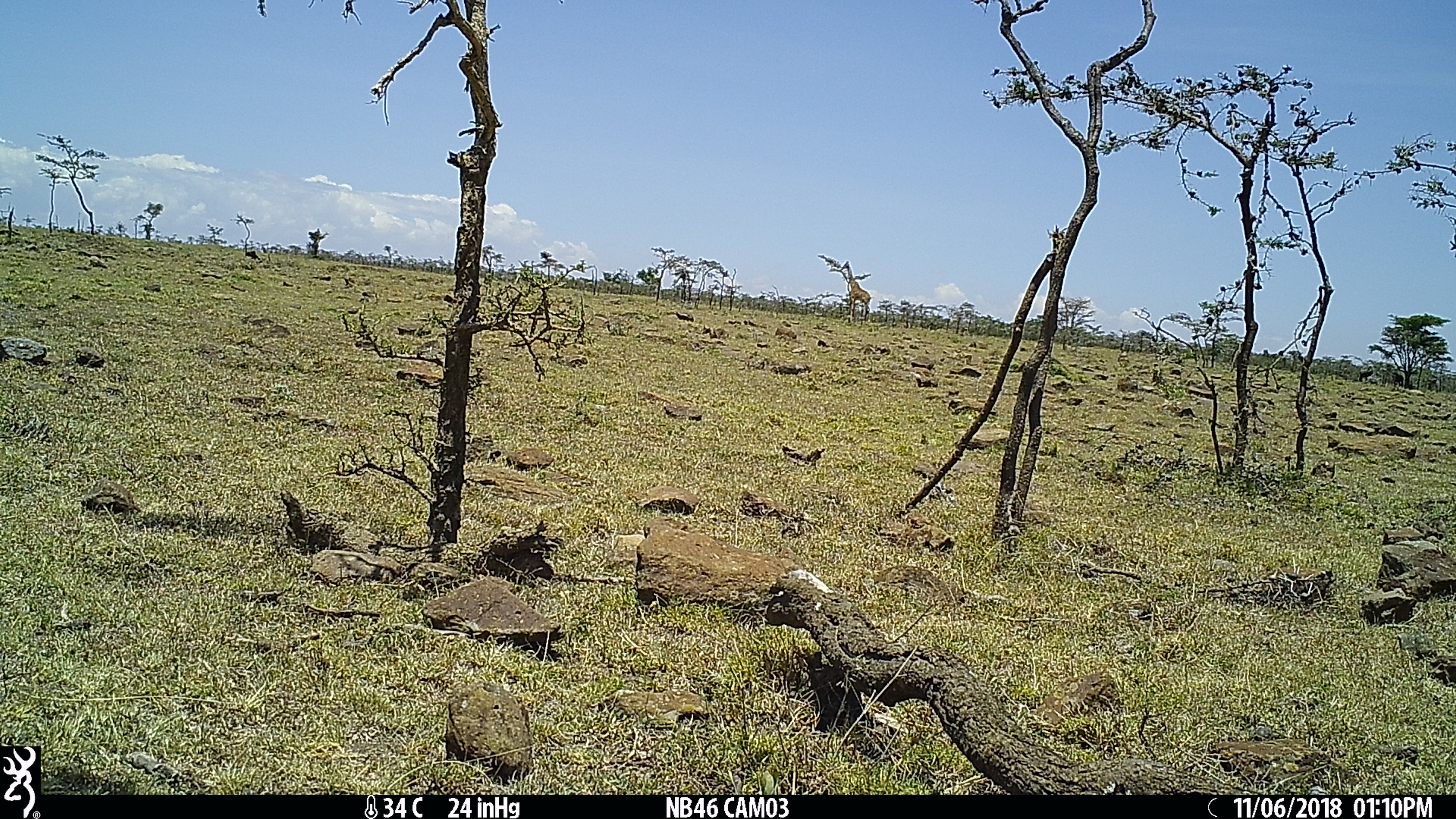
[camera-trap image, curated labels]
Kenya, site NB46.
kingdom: Animalia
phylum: Chordata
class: Mammalia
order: Artiodactyla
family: Giraffidae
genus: Giraffa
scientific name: Giraffa camelopardalis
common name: northern giraffe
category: giraffe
Giraffe (northern giraffe) (Giraffa camelopardalis).